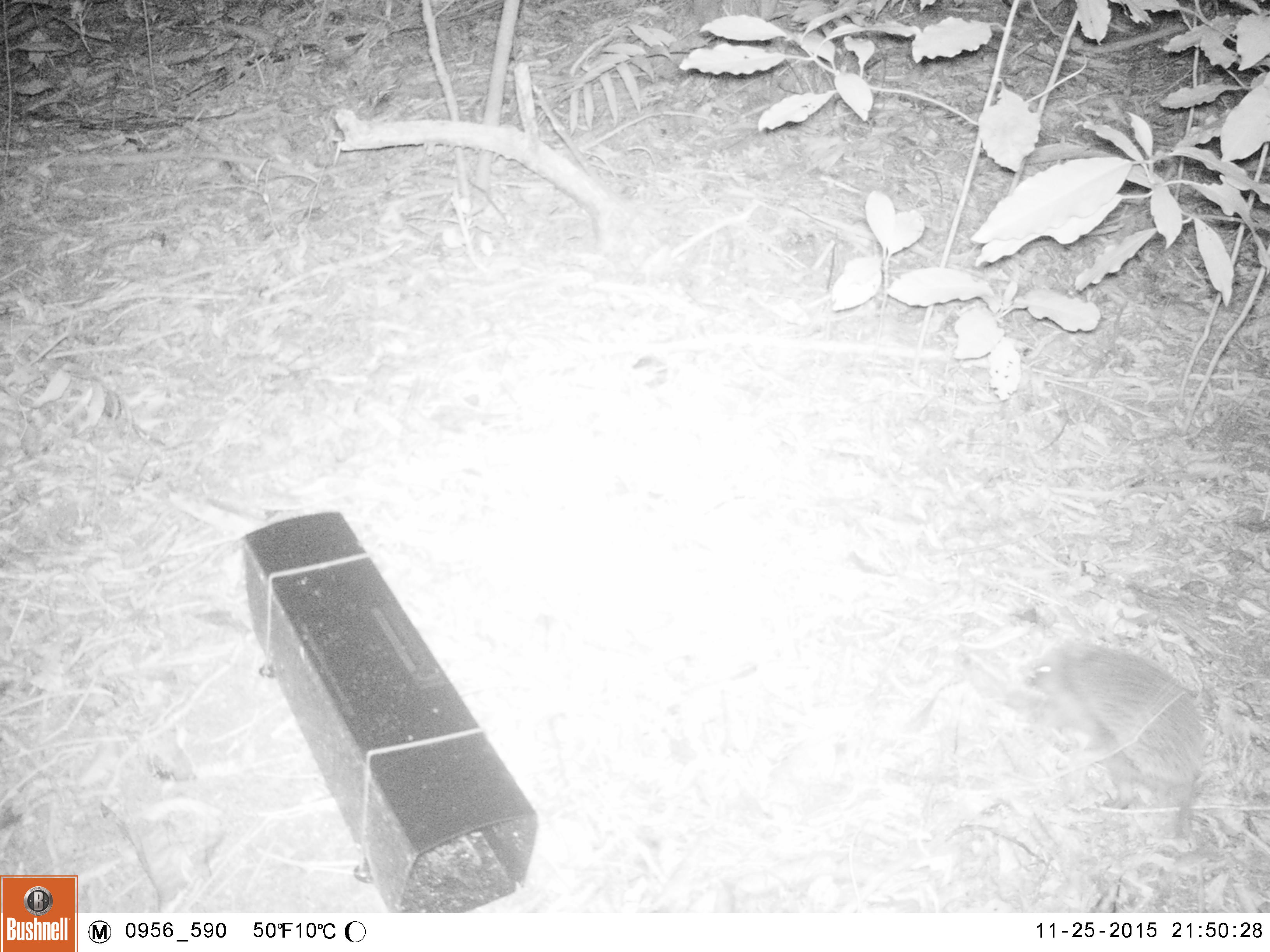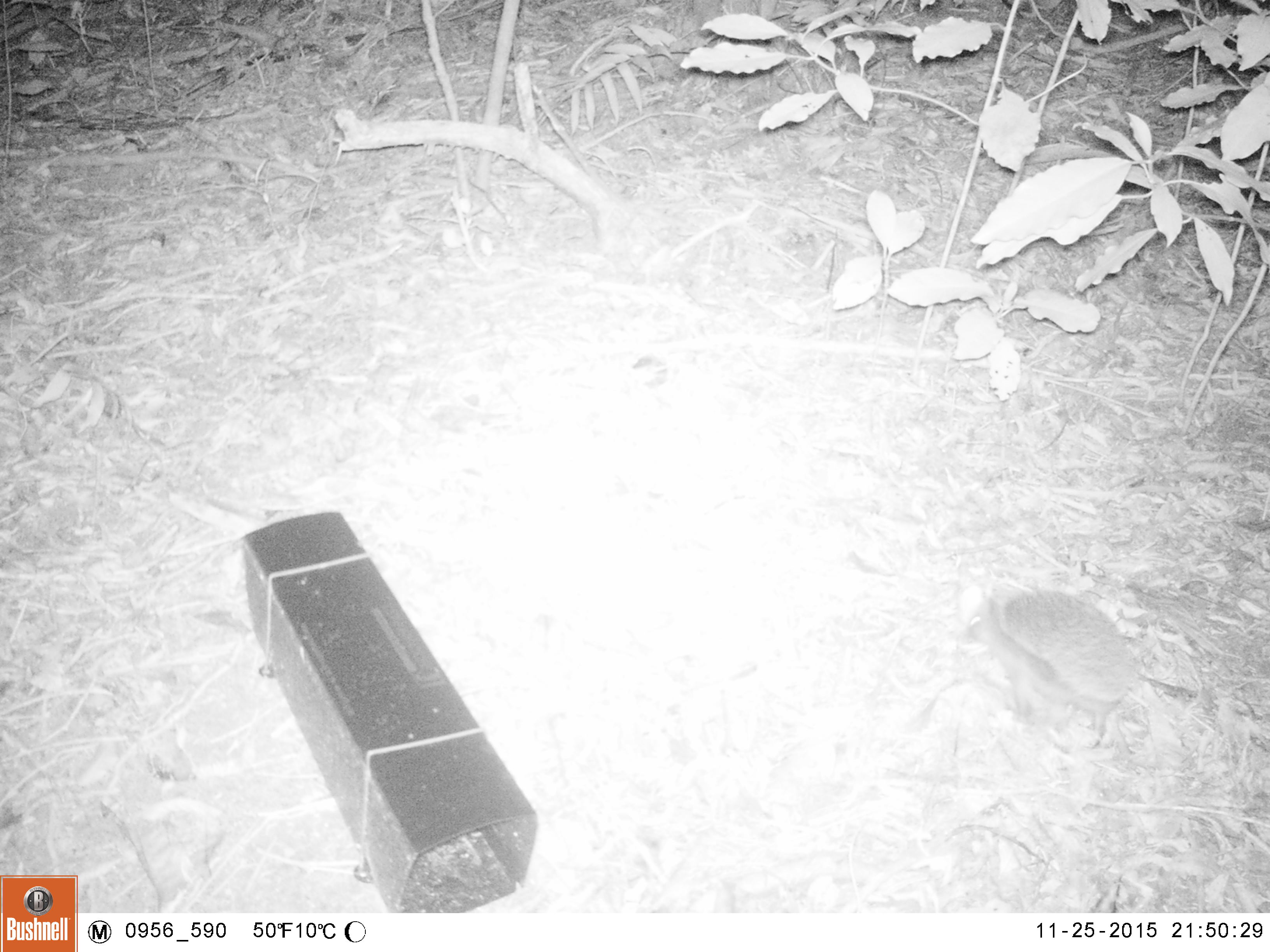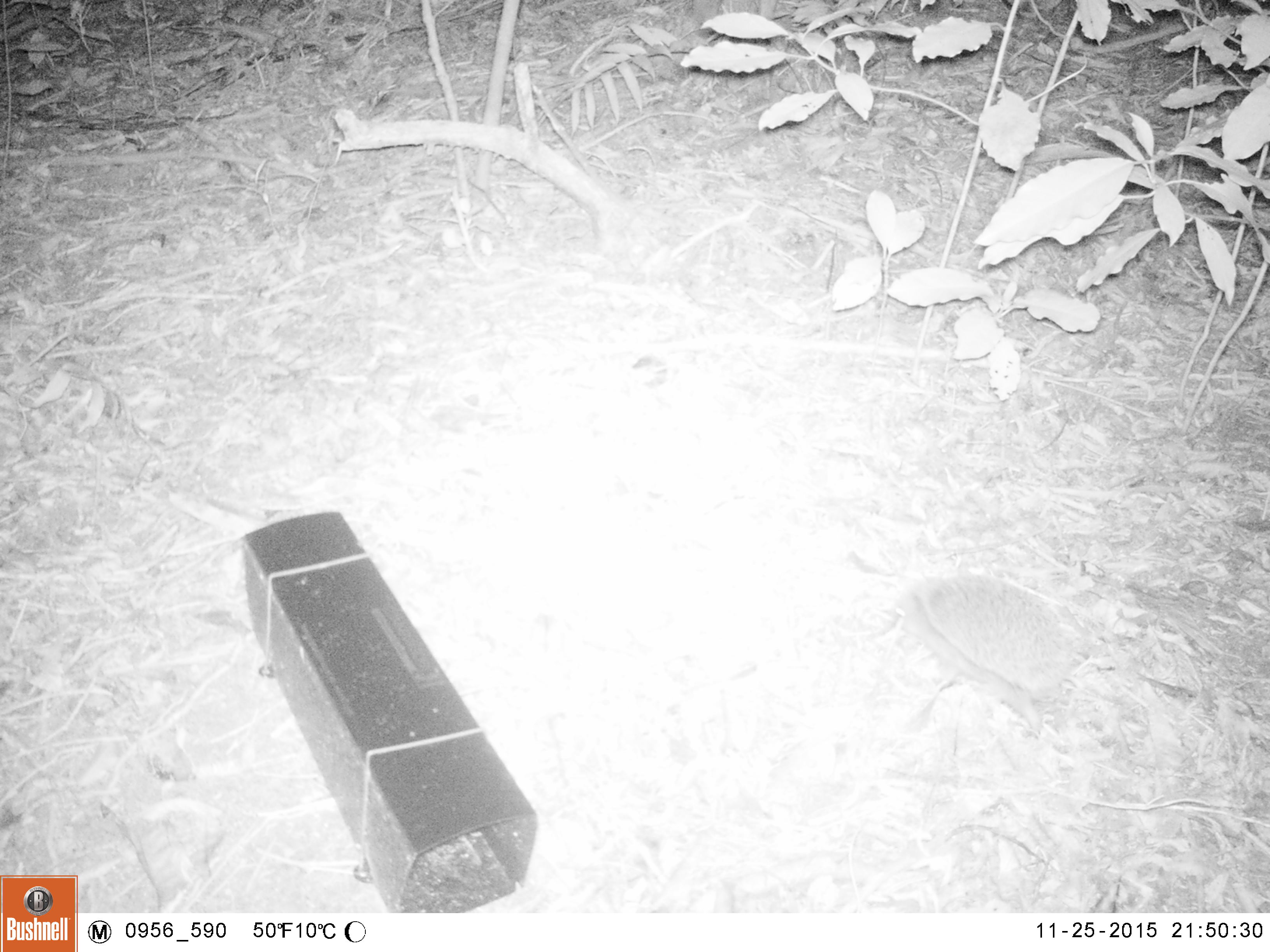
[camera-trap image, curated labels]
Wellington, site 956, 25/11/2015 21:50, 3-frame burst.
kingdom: Animalia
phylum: Chordata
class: Mammalia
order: Eulipotyphla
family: Erinaceidae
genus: Erinaceus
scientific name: Erinaceus europaeus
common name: hedgehog